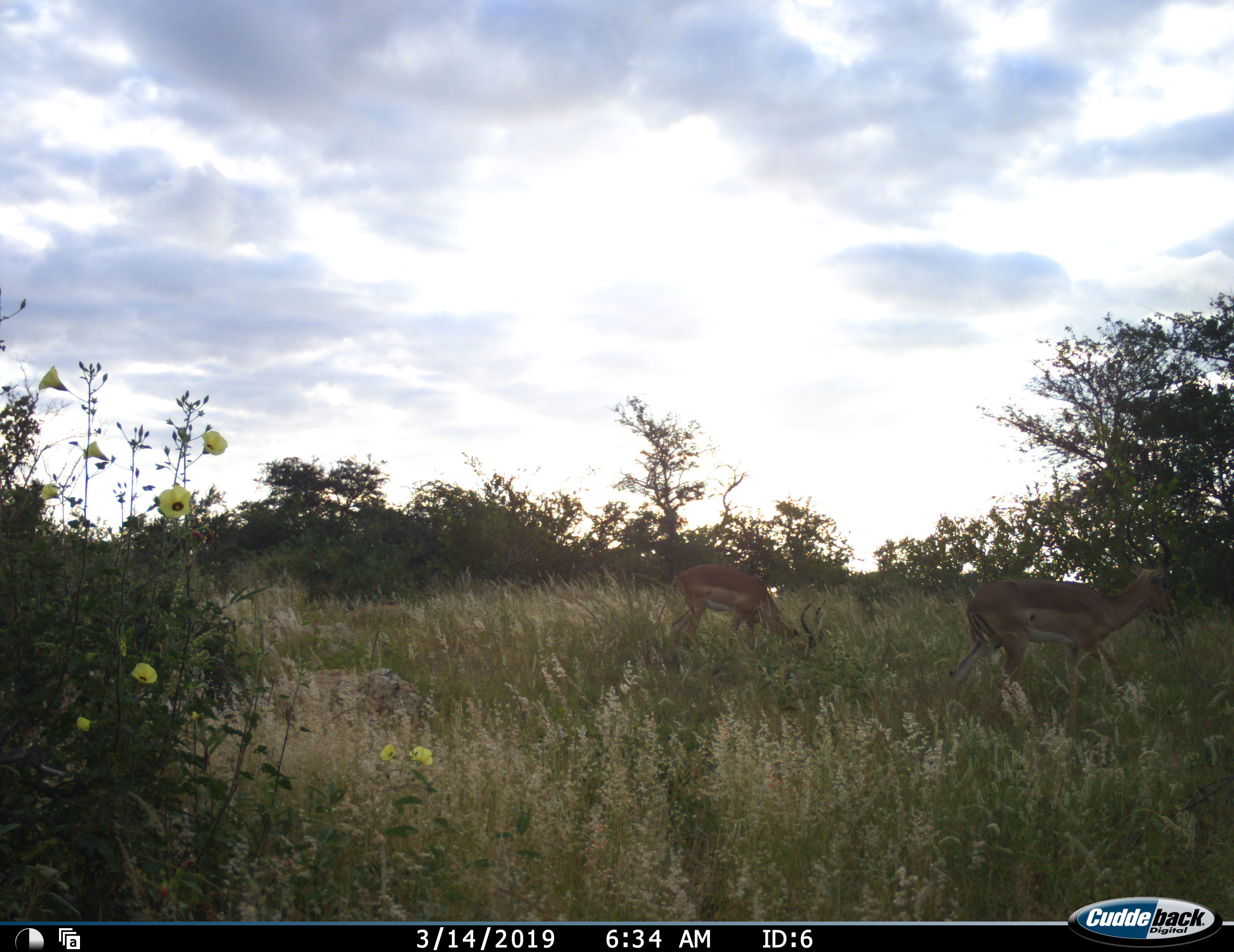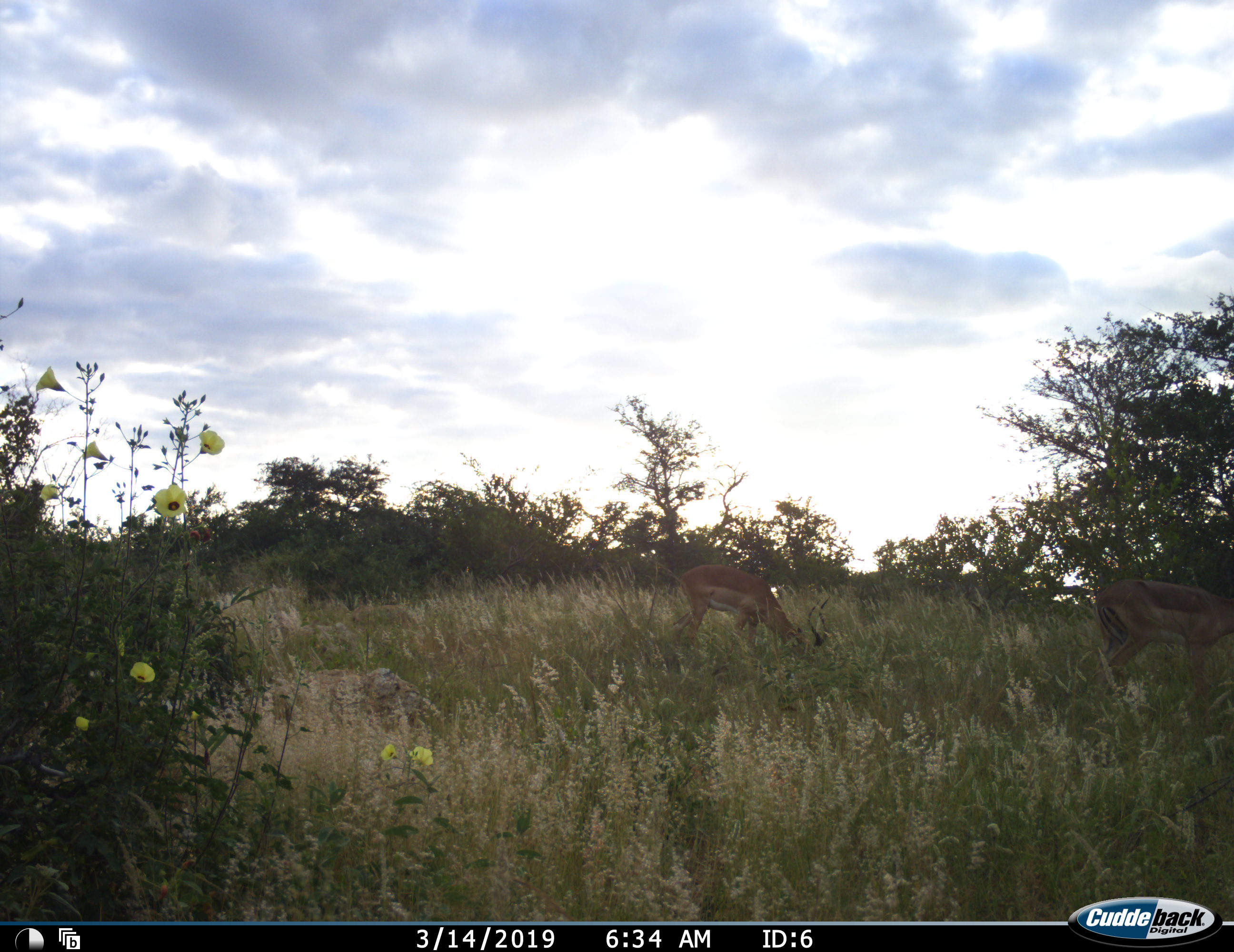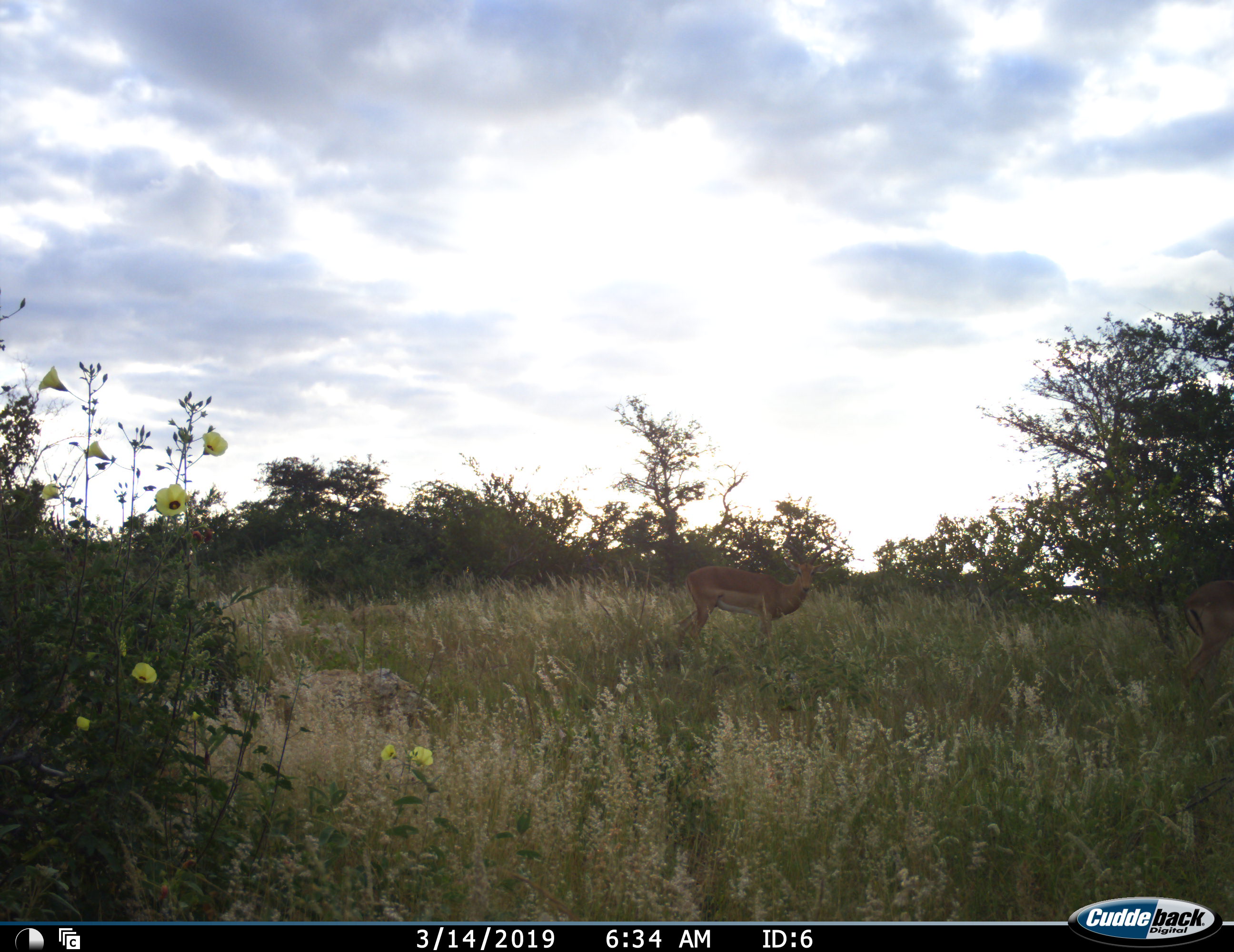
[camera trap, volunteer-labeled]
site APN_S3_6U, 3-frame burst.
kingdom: Animalia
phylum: Chordata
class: Mammalia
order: Artiodactyla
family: Bovidae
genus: Aepyceros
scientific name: Aepyceros melampus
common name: impala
Impala (Aepyceros melampus), count 2. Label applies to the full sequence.